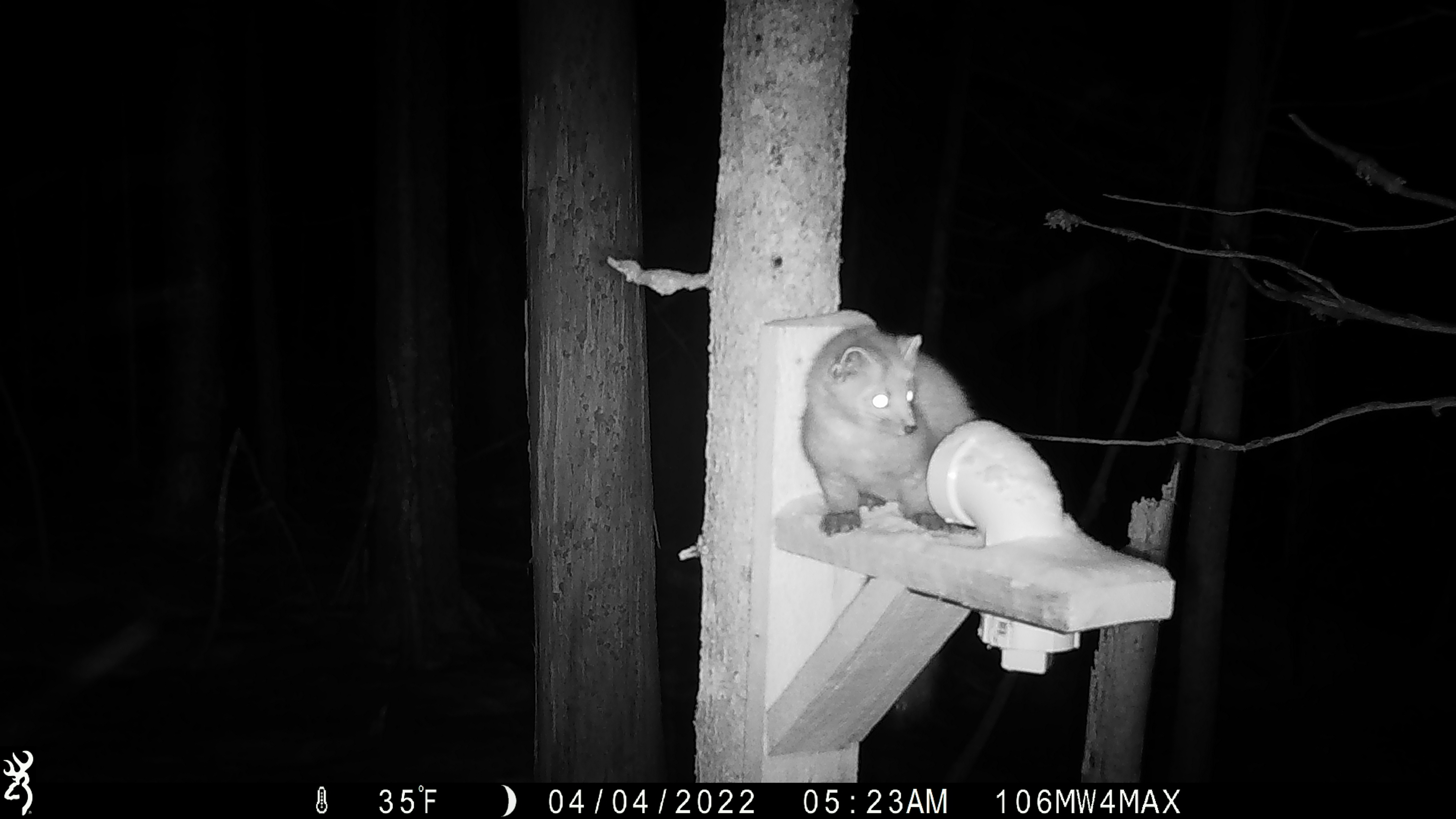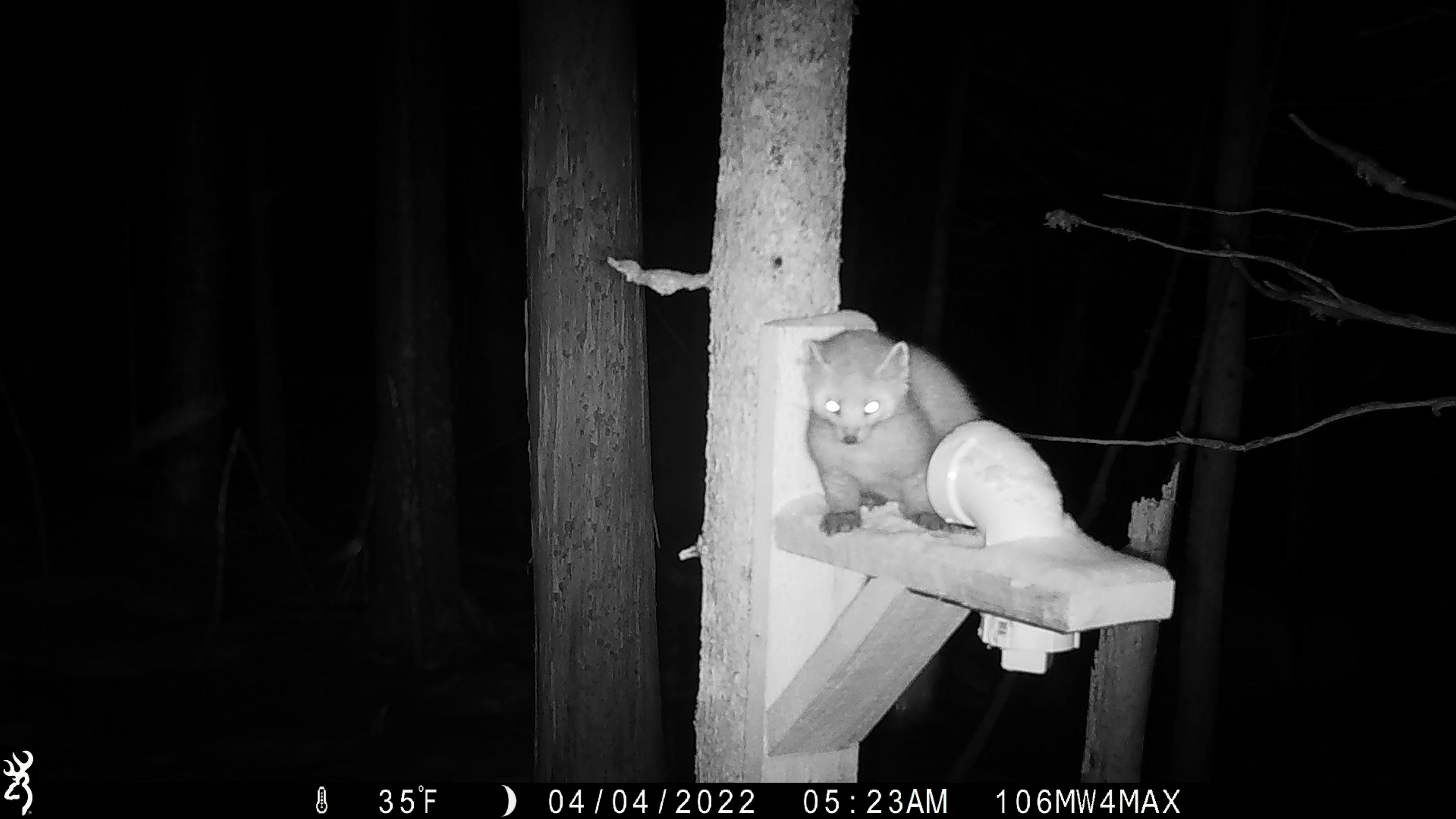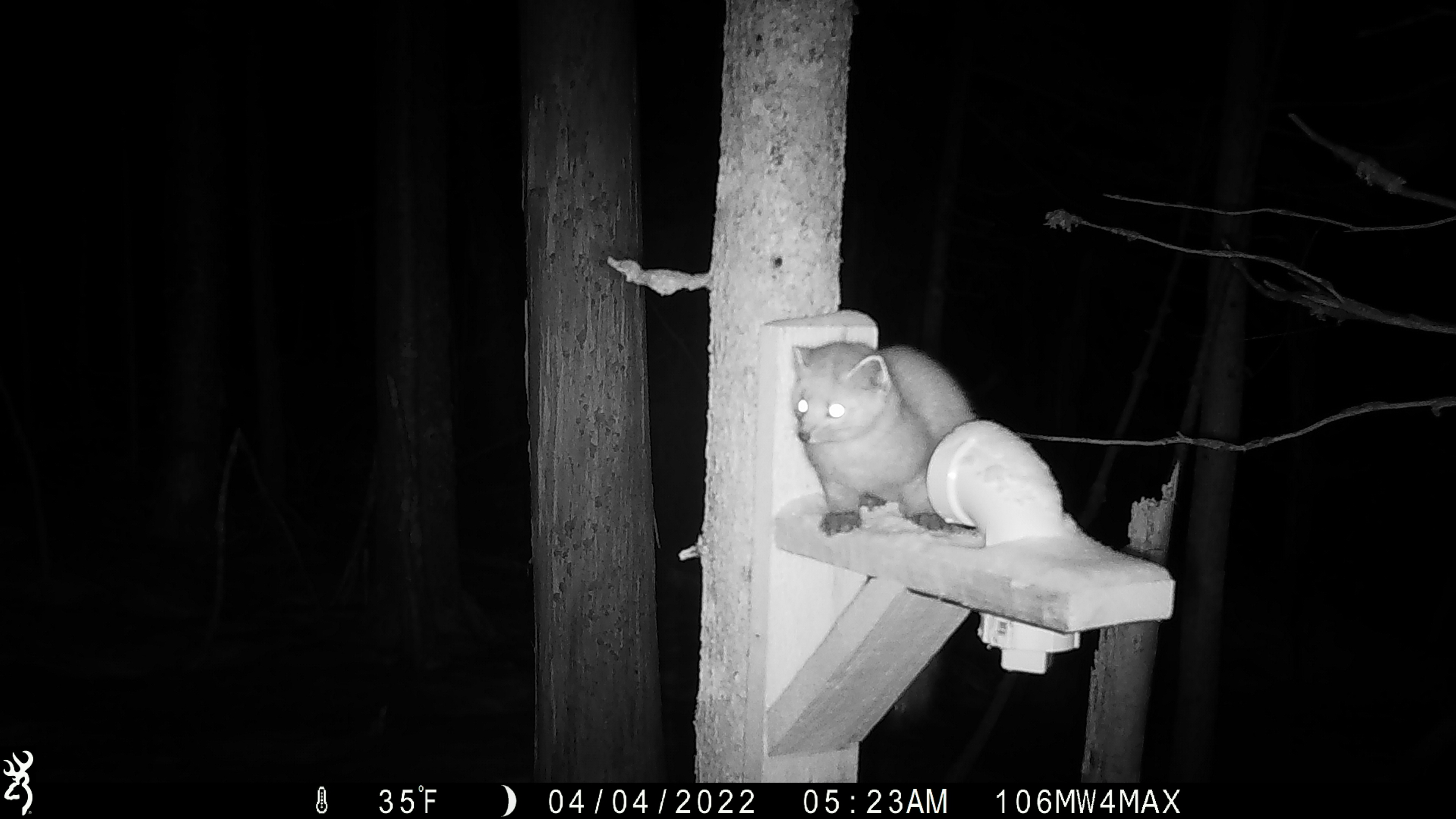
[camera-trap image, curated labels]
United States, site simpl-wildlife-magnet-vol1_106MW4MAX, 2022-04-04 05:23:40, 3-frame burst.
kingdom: Animalia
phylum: Chordata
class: Mammalia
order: Carnivora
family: Mustelidae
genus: Martes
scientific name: Martes americana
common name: american marten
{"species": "american marten (Martes americana)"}